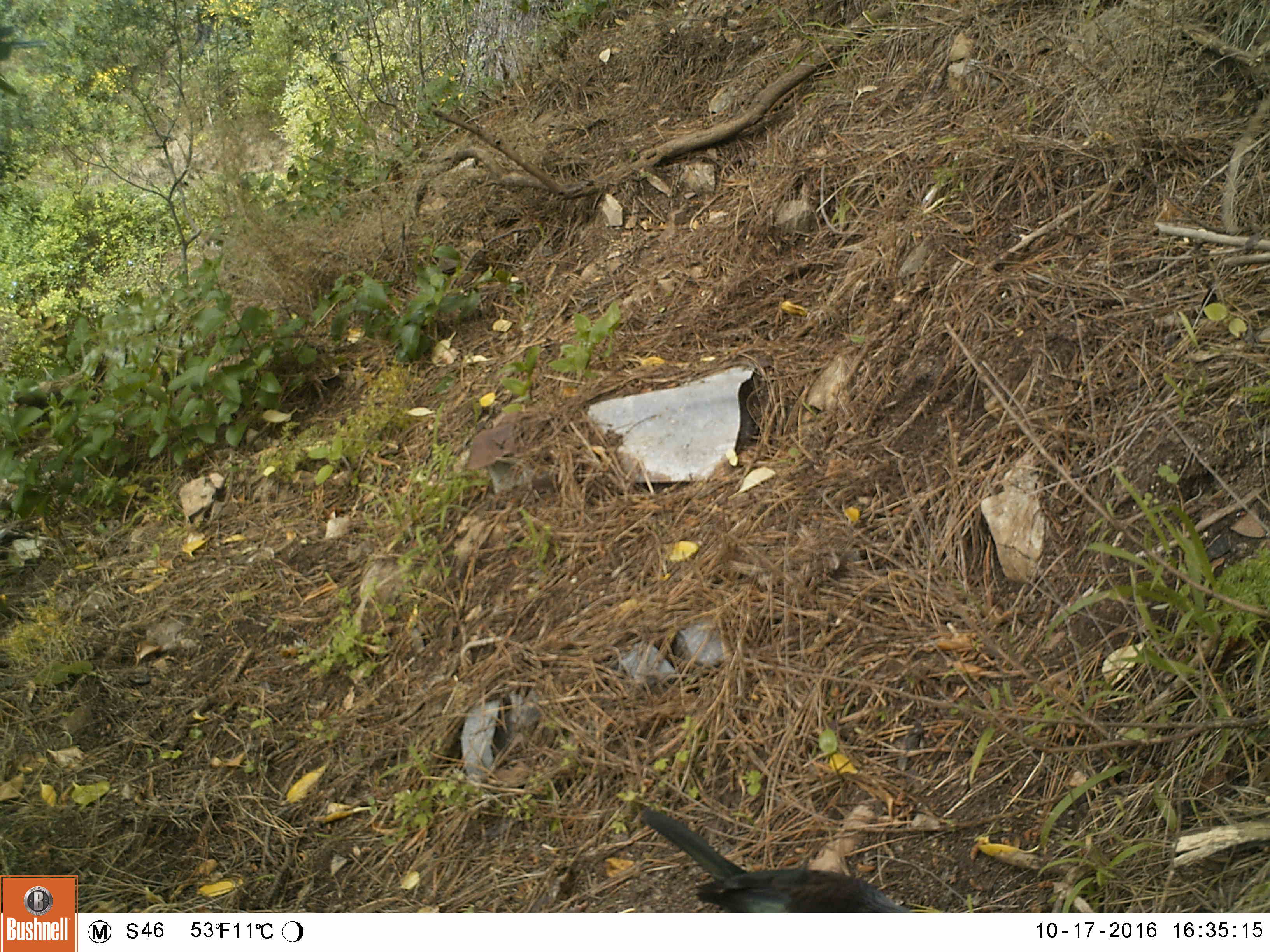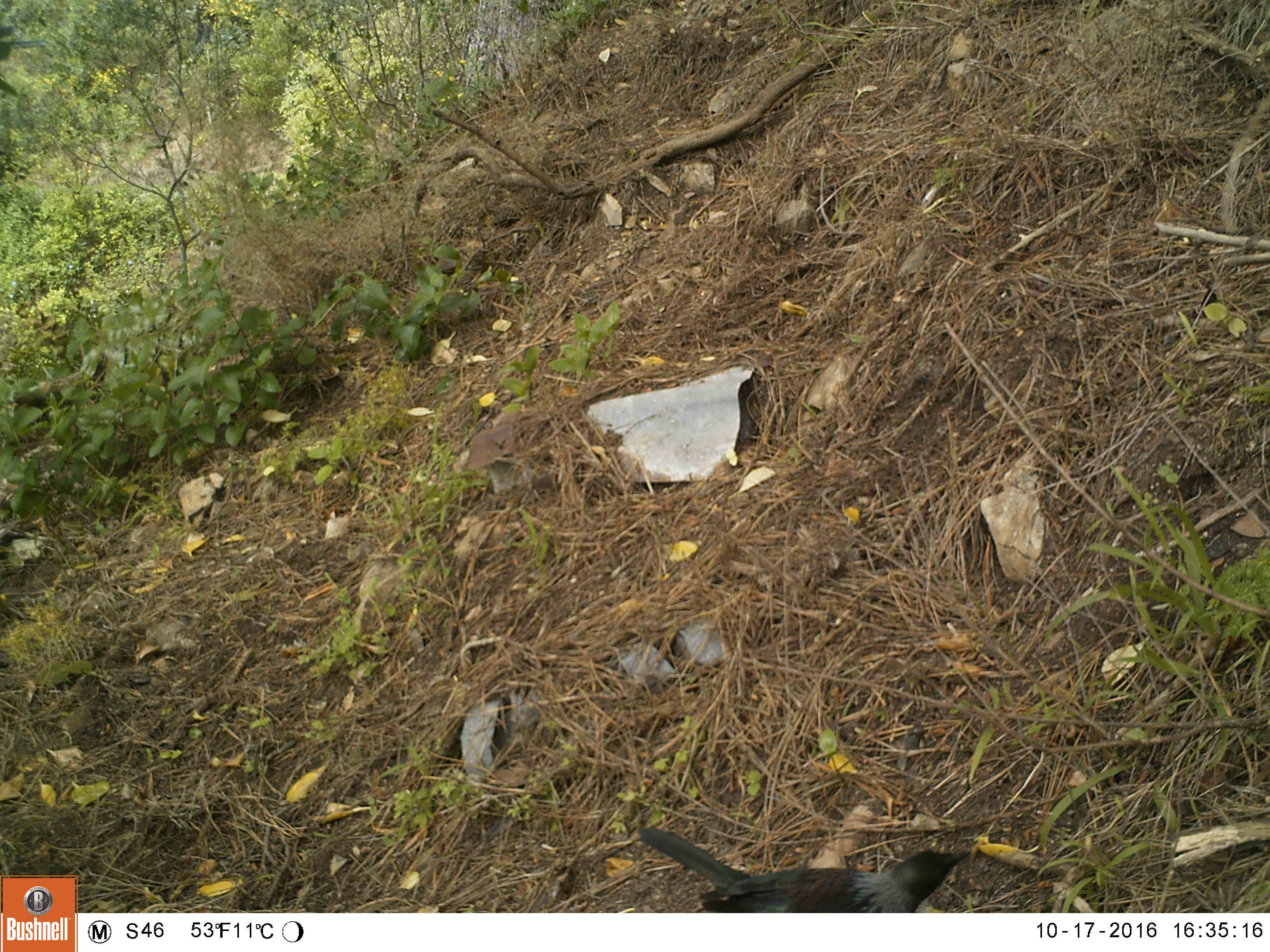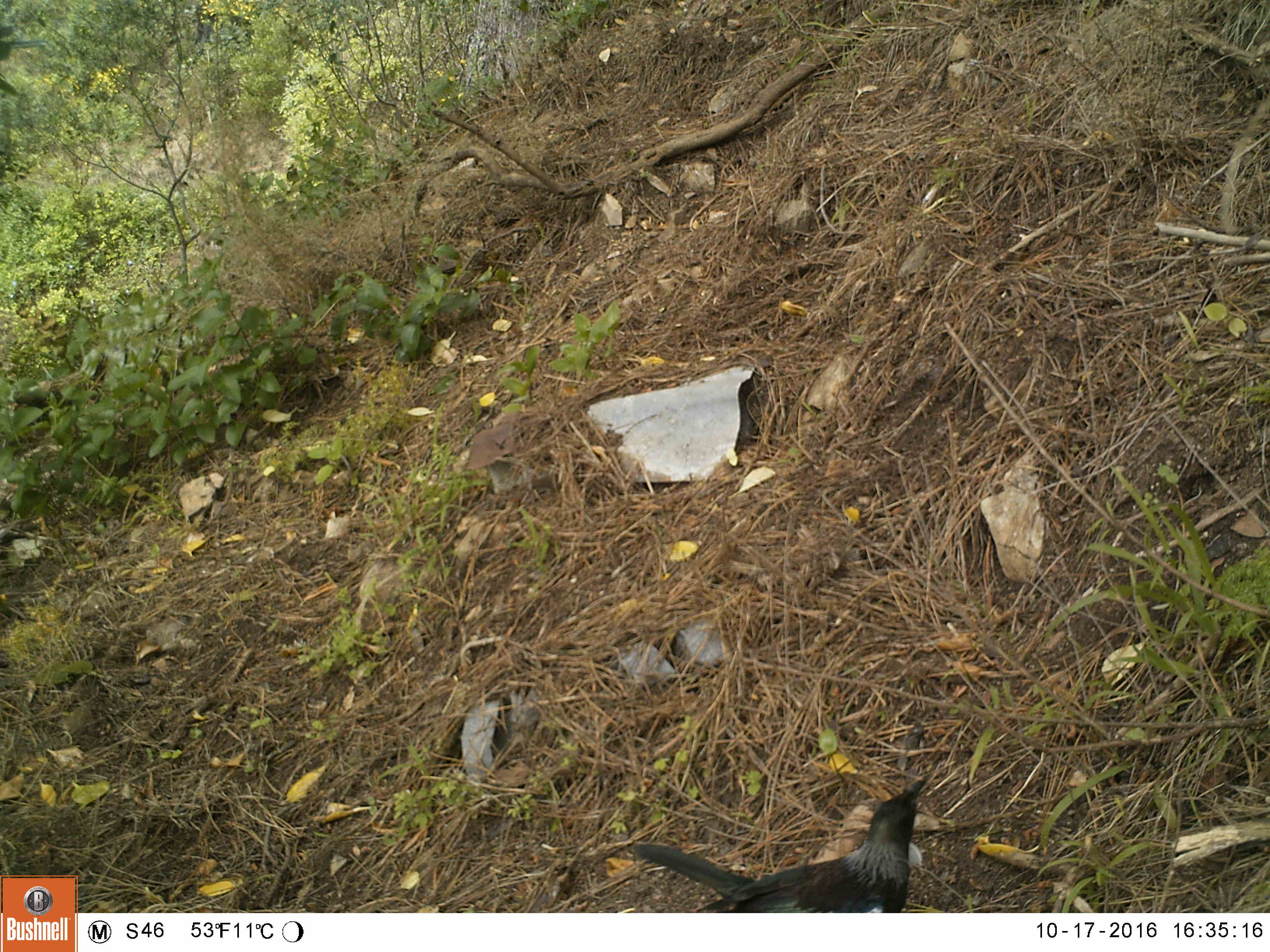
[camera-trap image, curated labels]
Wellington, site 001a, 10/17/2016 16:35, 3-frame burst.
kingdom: Animalia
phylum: Chordata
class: Aves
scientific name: Aves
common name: bird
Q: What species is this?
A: Bird (Aves).